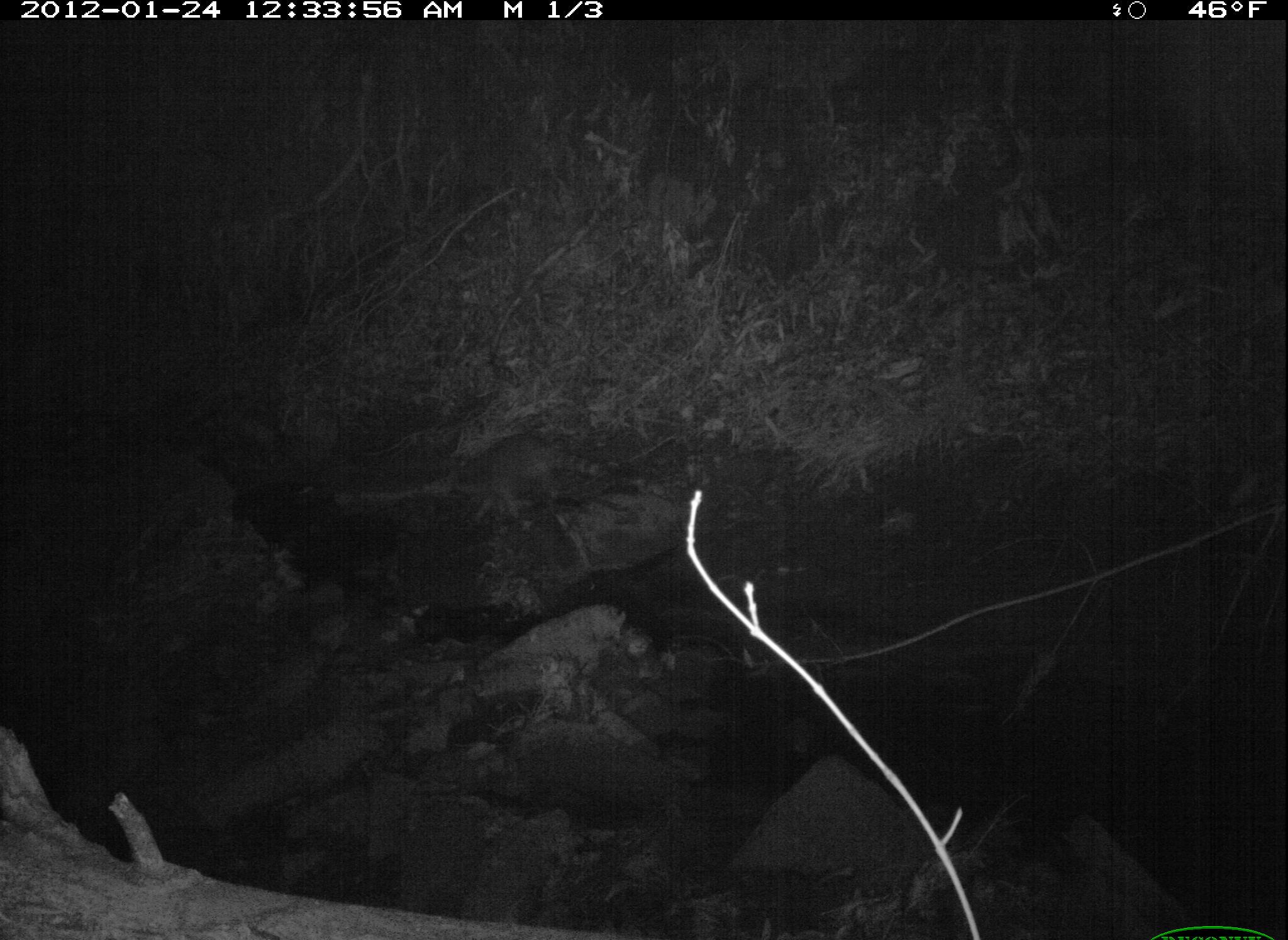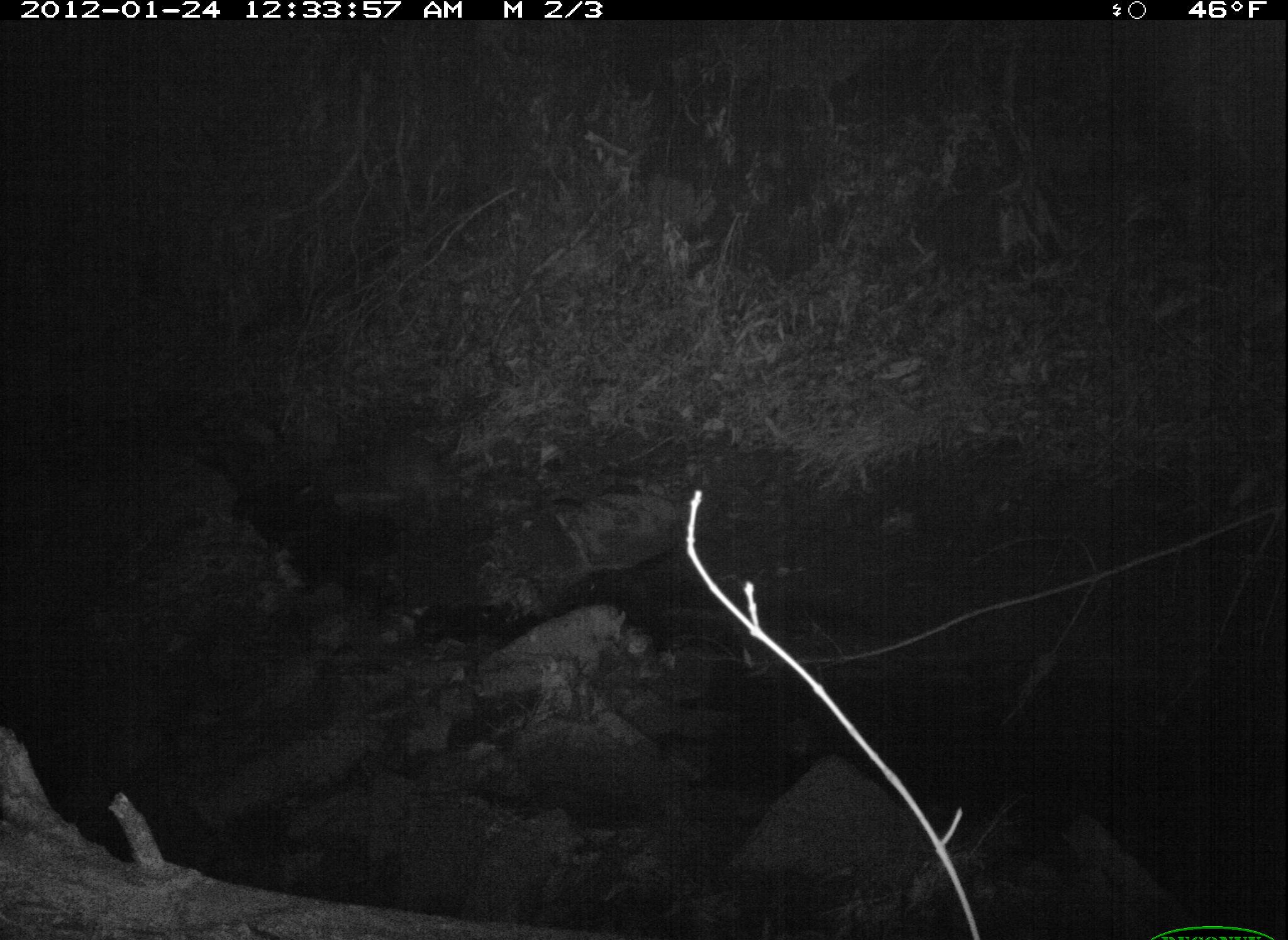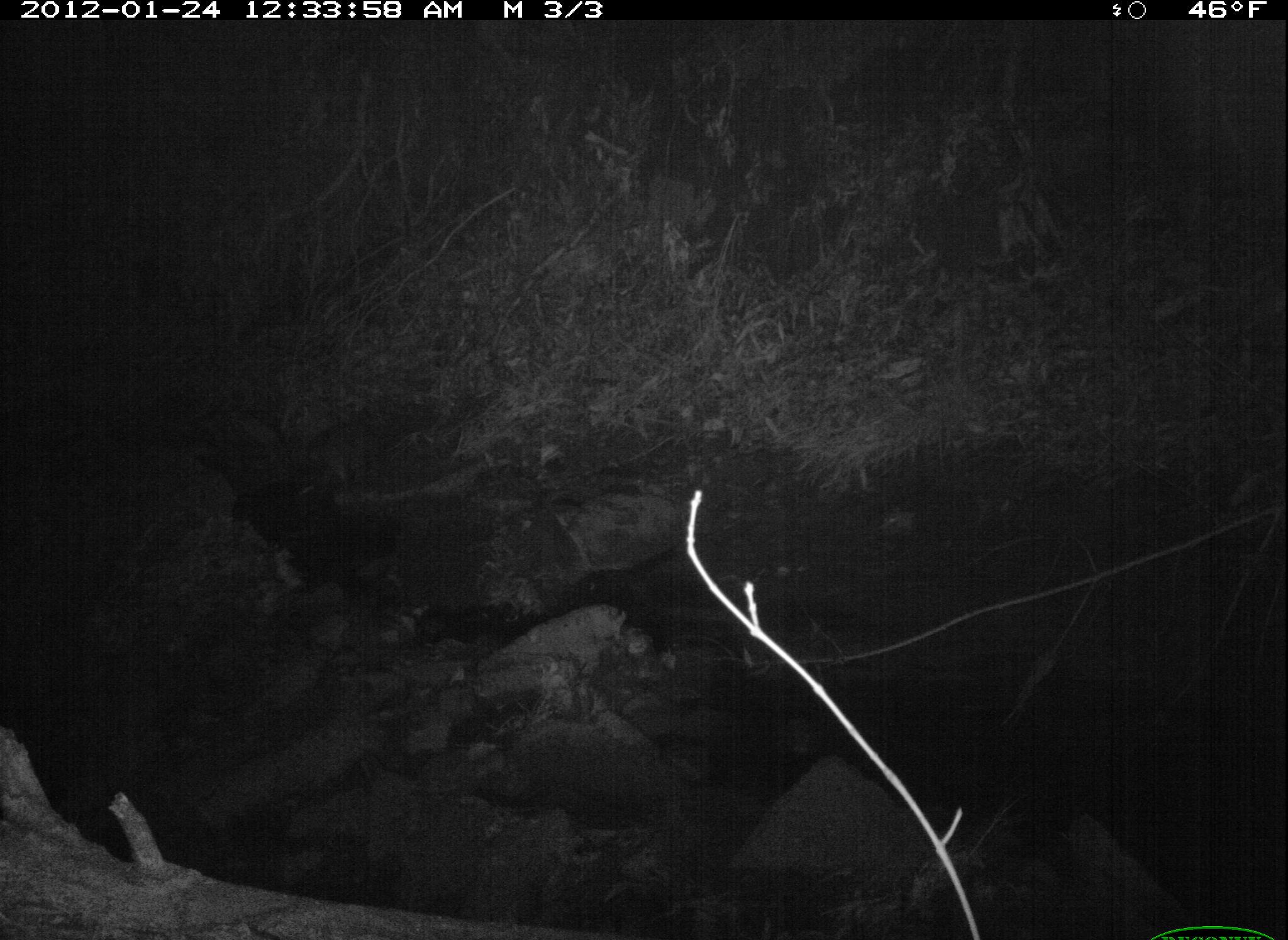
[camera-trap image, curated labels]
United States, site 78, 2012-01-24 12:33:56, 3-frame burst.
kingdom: Animalia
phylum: Chordata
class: Mammalia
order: Carnivora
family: Procyonidae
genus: Procyon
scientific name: Procyon lotor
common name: raccoon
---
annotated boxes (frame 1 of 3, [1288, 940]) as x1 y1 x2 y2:
raccoon: 382 387 646 580